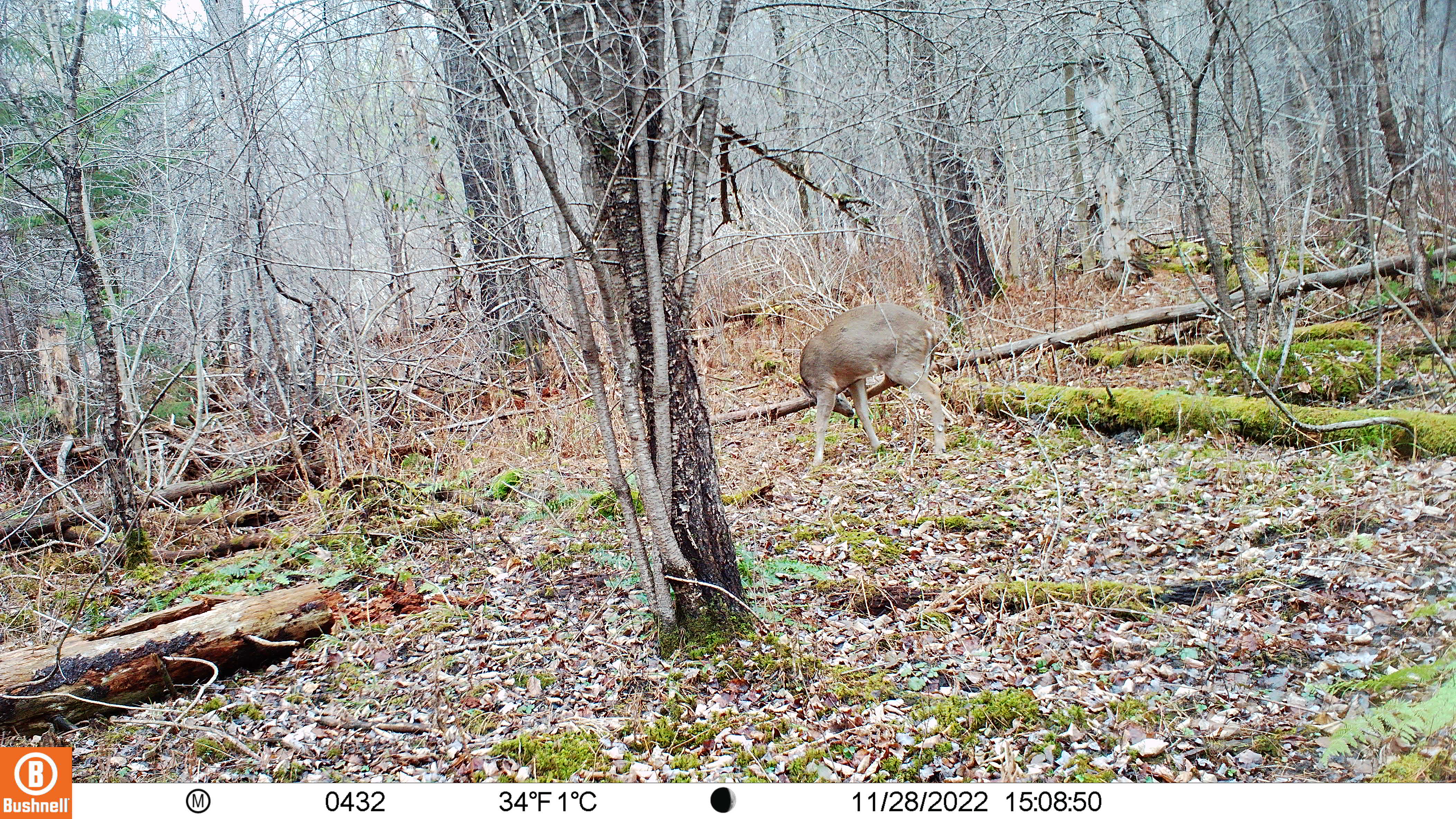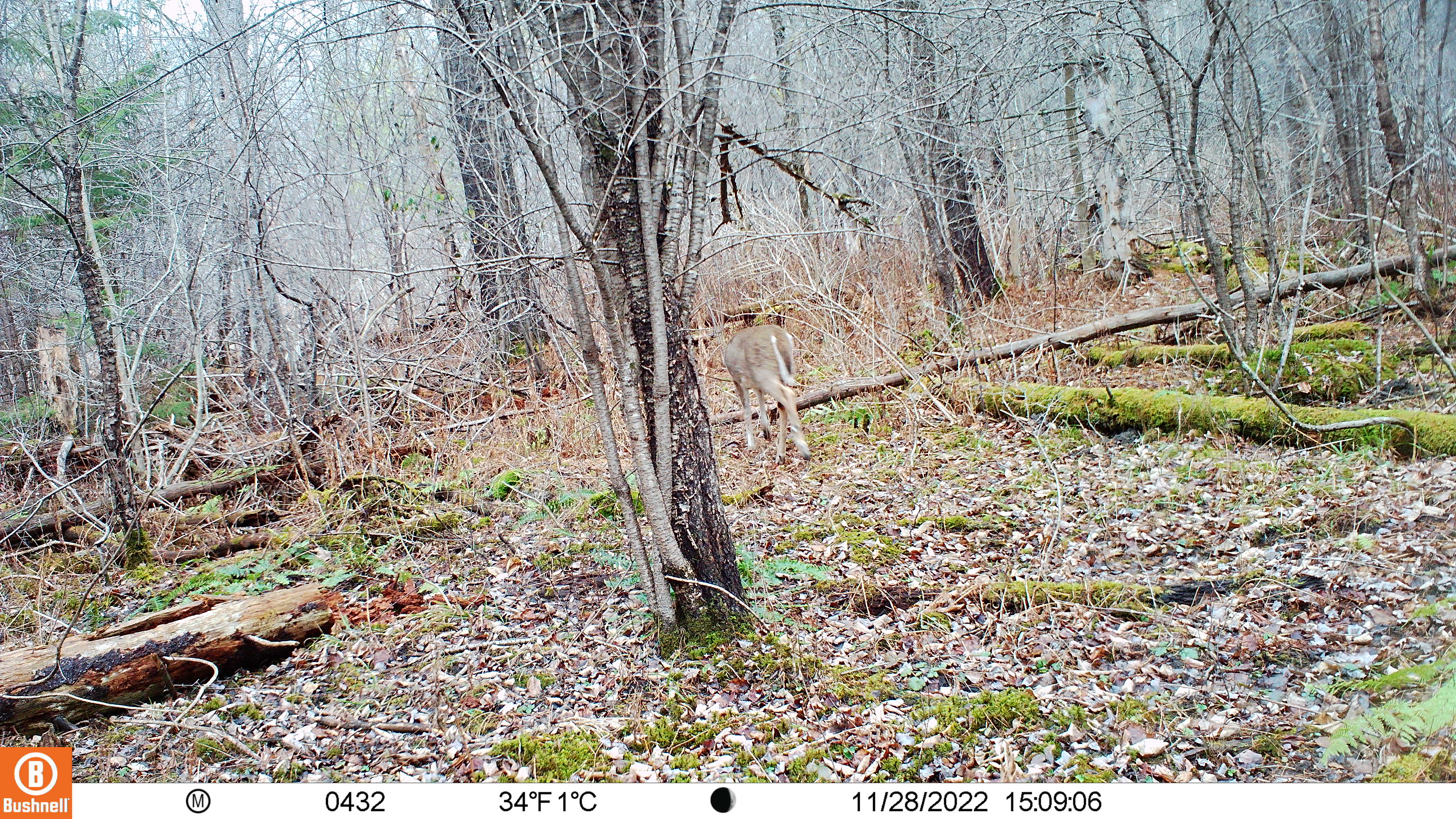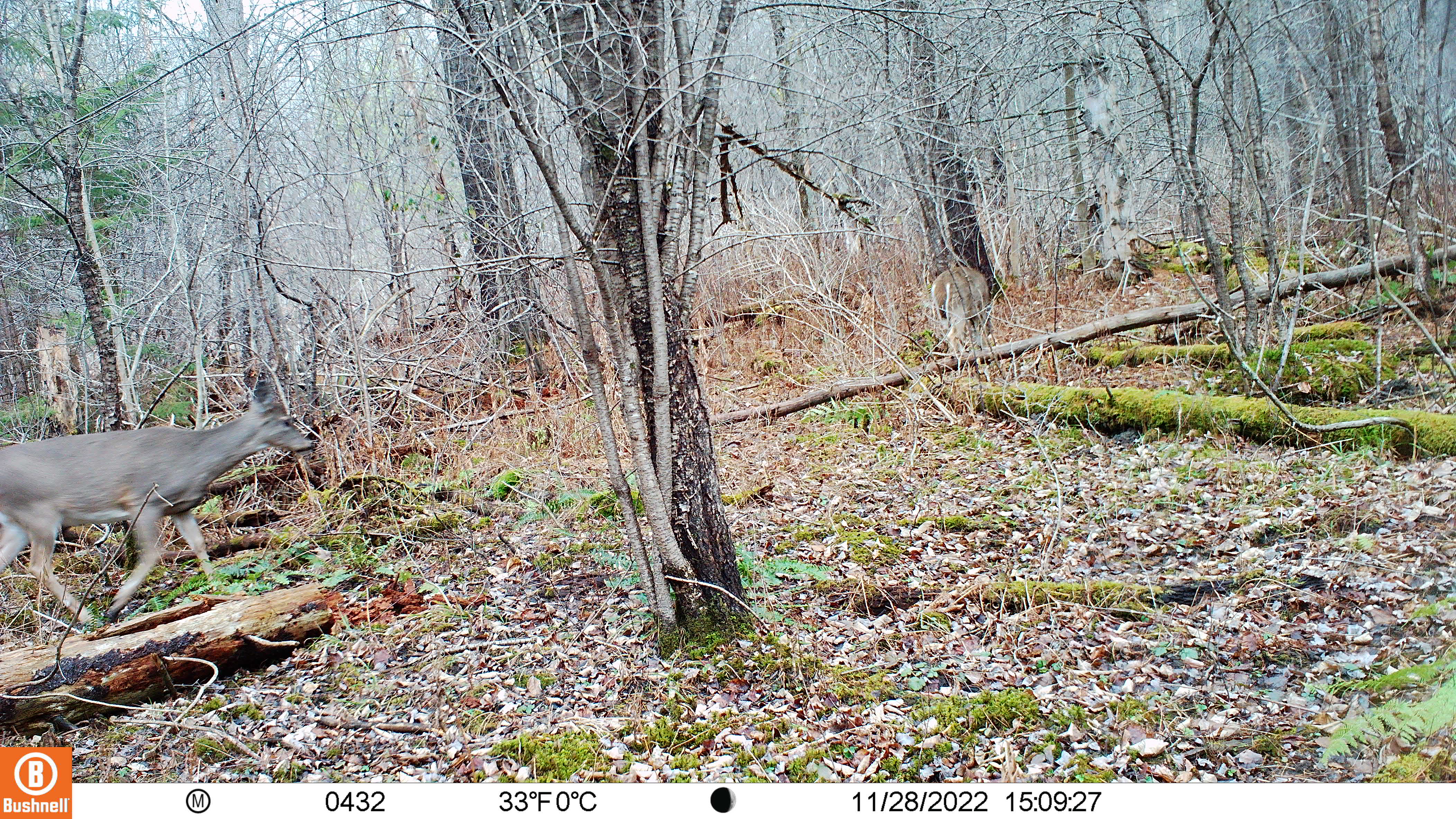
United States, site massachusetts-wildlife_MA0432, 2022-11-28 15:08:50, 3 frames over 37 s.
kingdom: Animalia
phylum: Chordata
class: Mammalia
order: Artiodactyla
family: Cervidae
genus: Odocoileus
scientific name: Odocoileus virginianus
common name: white-tailed deer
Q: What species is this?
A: White-tailed deer (Odocoileus virginianus).